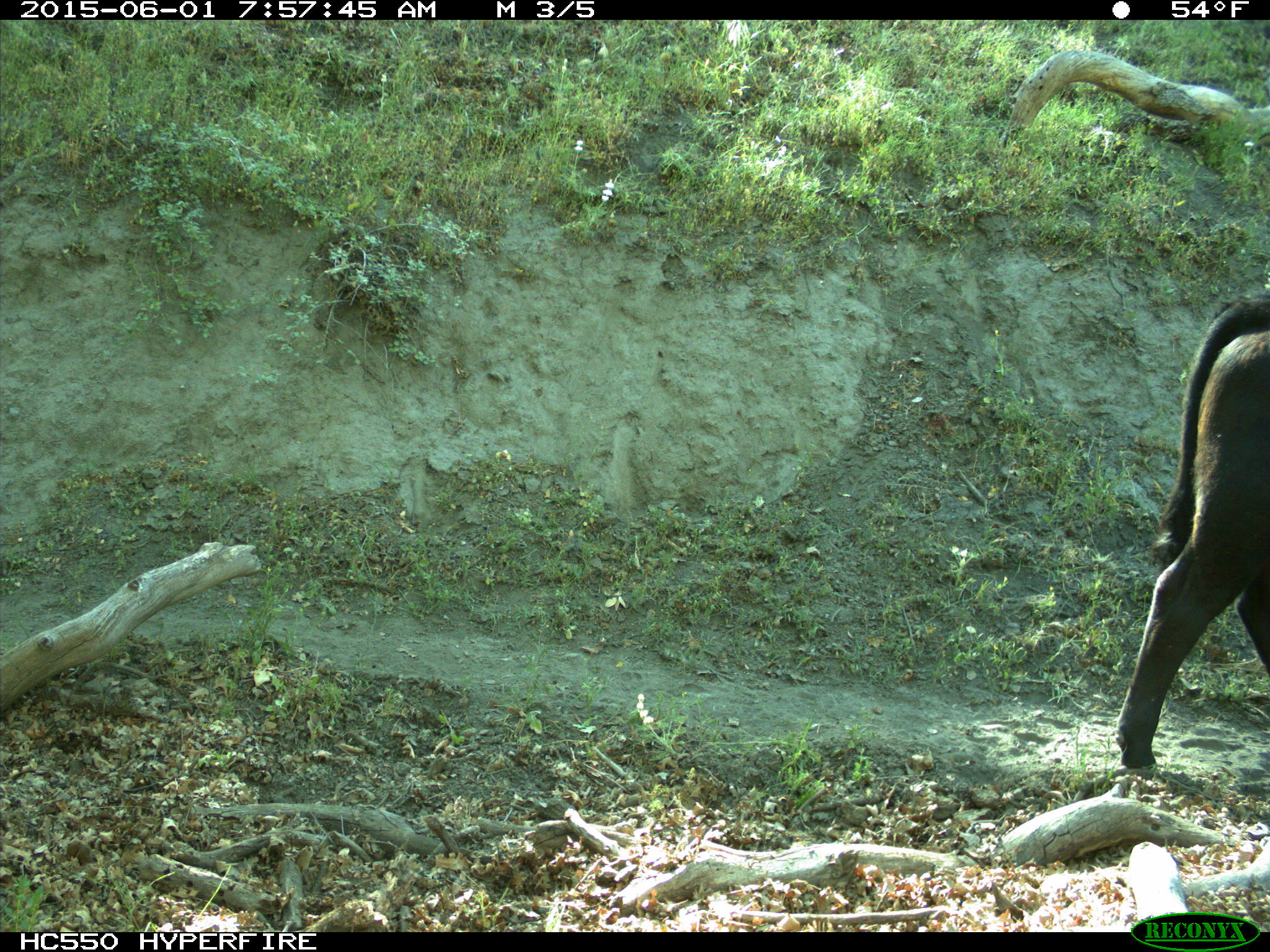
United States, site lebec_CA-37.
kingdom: Animalia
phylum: Chordata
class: Mammalia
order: Artiodactyla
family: Bovidae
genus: Bos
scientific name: Bos taurus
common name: domestic cow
Bos taurus (domestic cow).